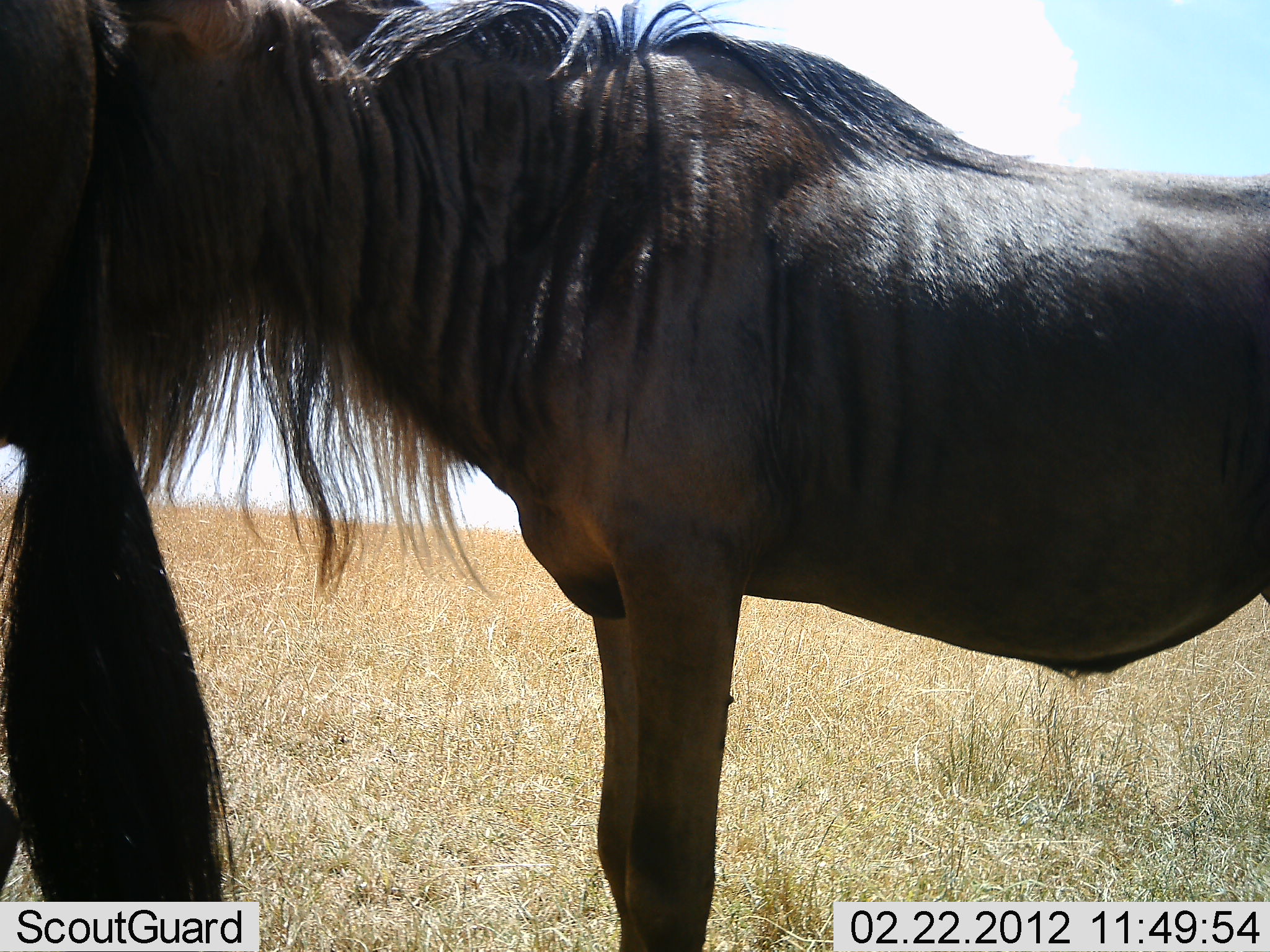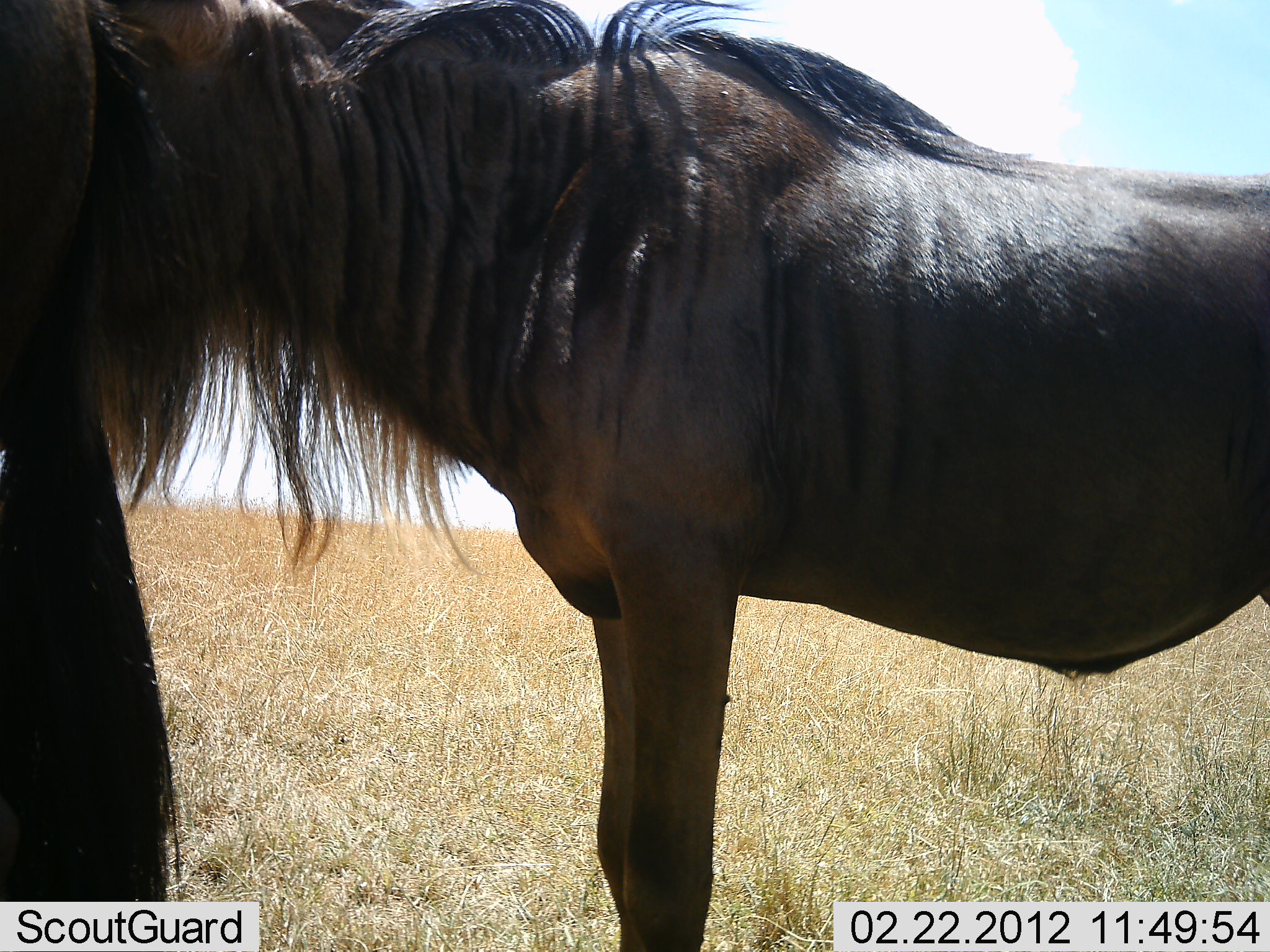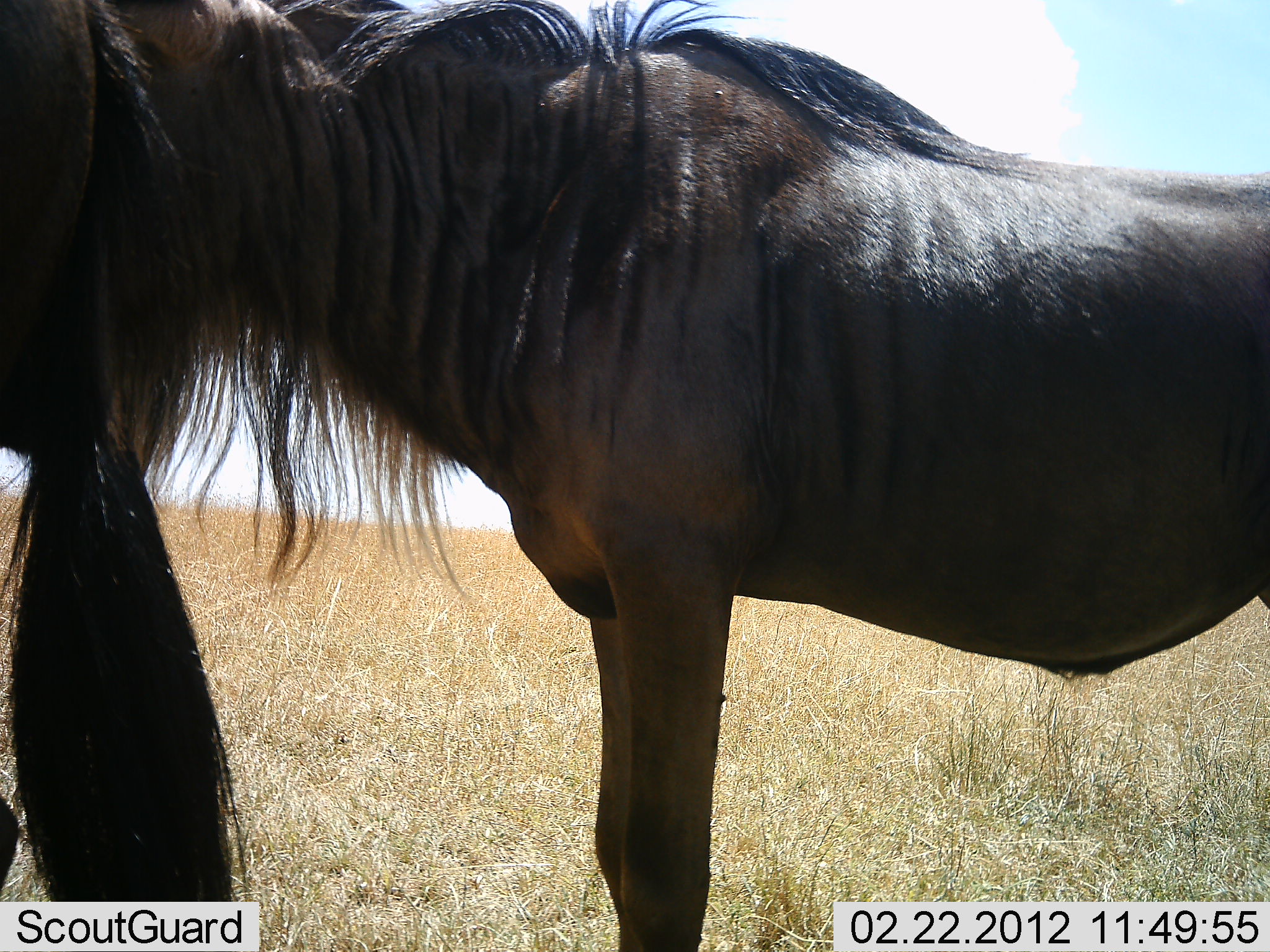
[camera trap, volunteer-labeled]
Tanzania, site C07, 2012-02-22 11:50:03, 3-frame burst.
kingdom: Animalia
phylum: Chordata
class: Mammalia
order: Artiodactyla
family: Bovidae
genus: Connochaetes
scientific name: Connochaetes taurinus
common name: blue wildebeest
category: wildebeest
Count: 2.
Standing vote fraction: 100%.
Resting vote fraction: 8%.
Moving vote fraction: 0%.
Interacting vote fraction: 8%.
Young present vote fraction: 0%.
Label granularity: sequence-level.